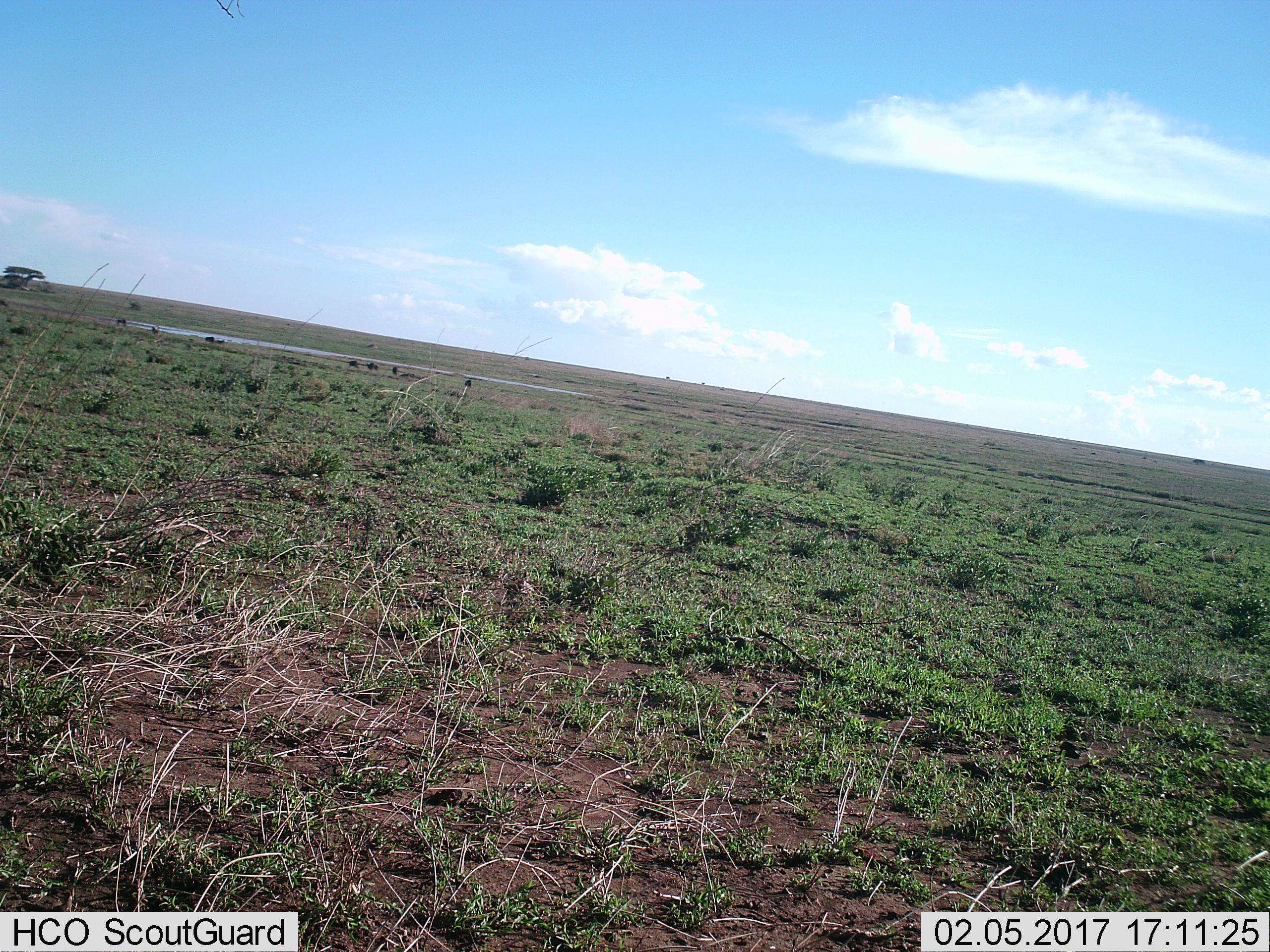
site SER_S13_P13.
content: unidentified animal